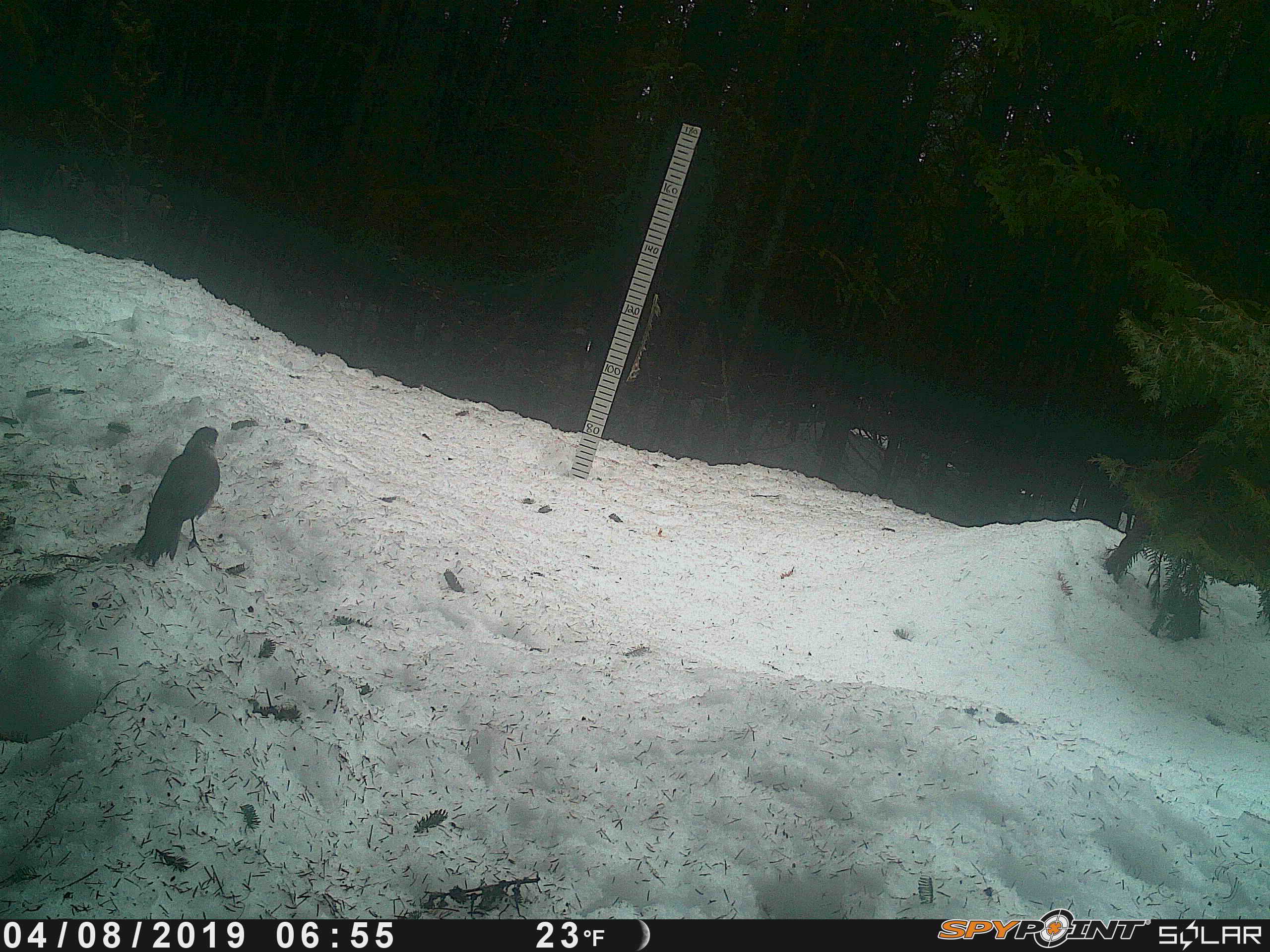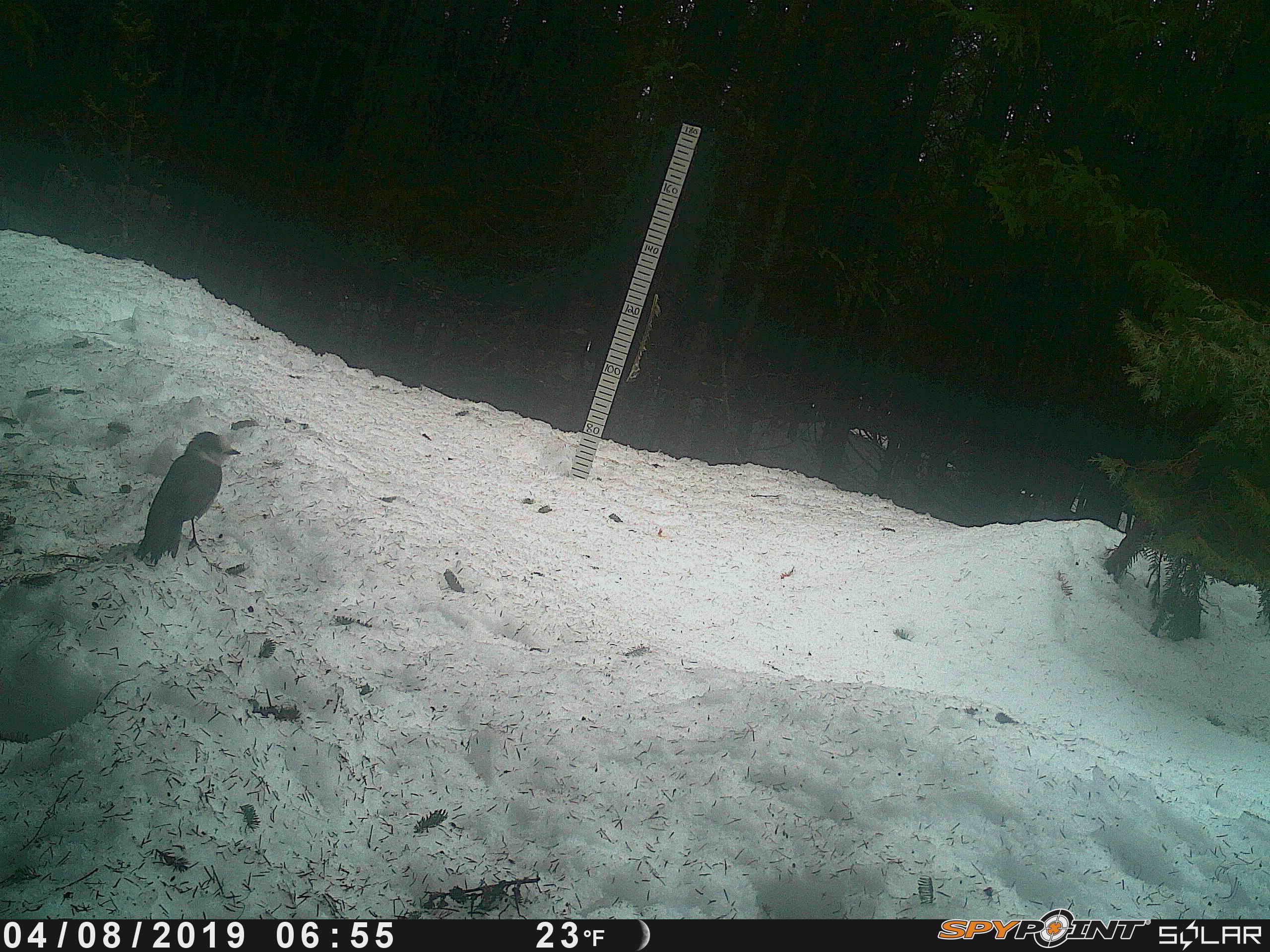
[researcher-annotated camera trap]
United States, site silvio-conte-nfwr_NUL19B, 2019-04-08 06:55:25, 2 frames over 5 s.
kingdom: Animalia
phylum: Chordata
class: Aves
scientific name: Aves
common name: bird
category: bird sp.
Bird sp. (bird) (Aves).